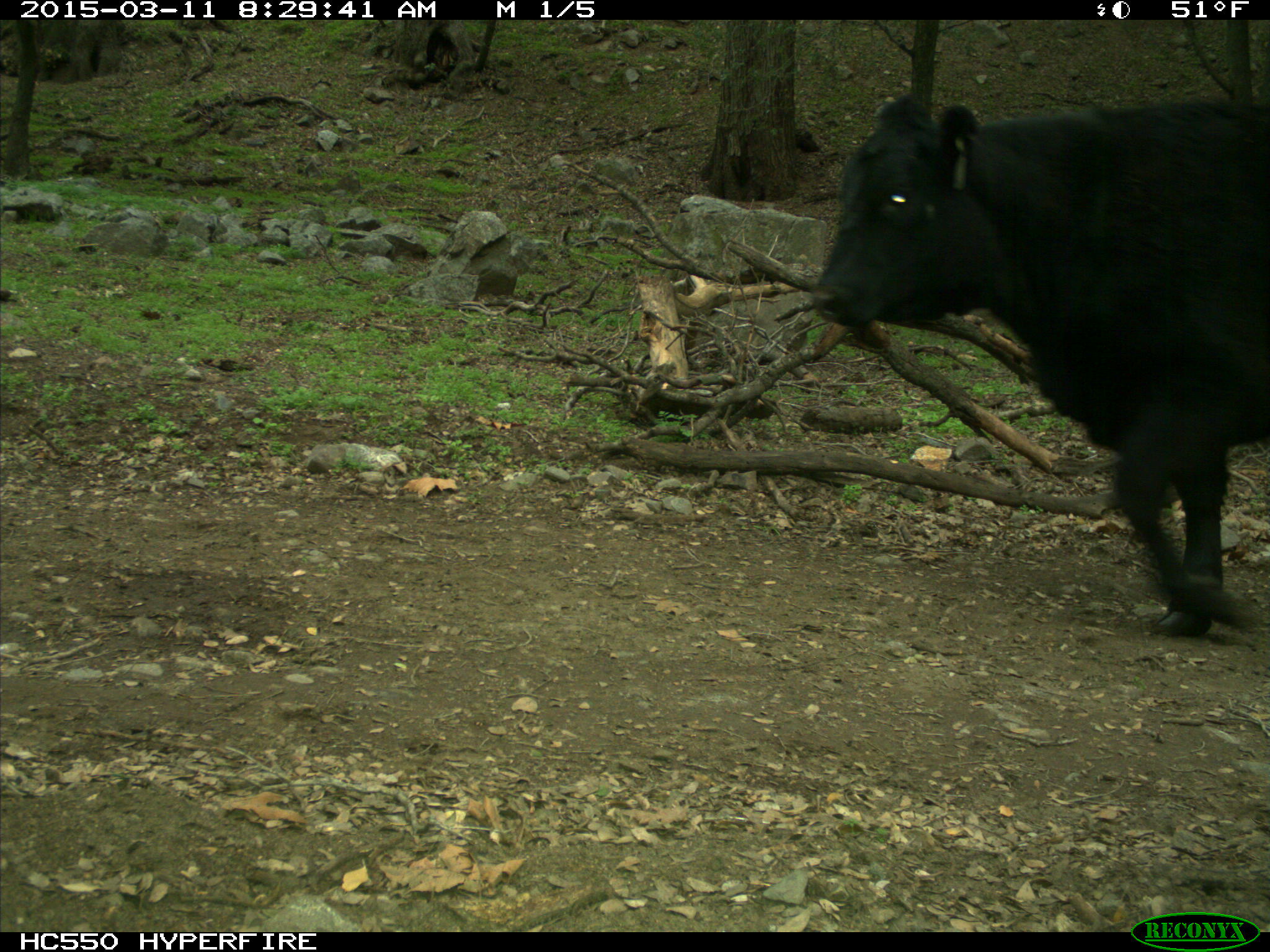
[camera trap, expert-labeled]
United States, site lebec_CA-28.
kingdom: Animalia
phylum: Chordata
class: Mammalia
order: Artiodactyla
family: Bovidae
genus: Bos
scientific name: Bos taurus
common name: domestic cow